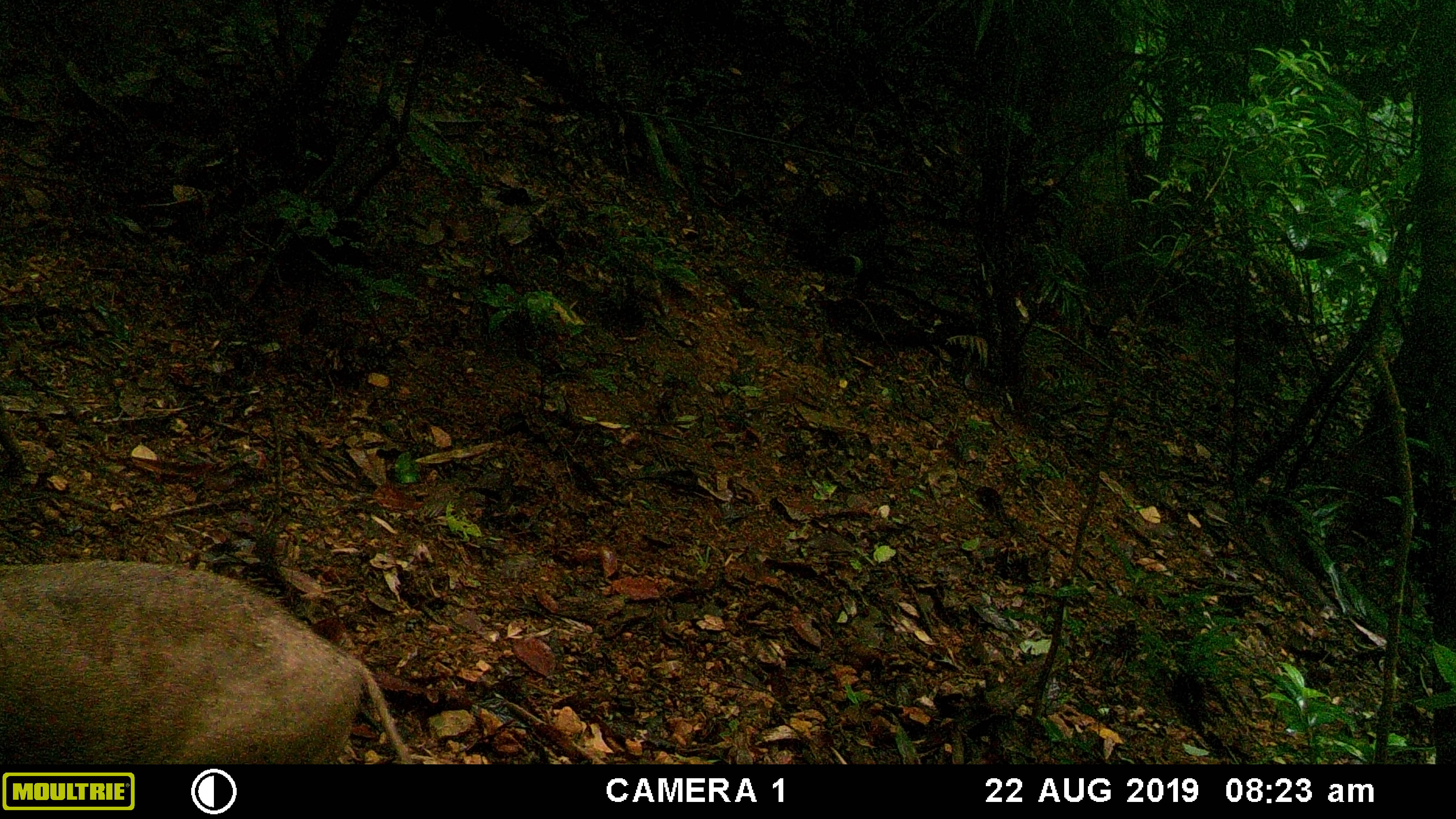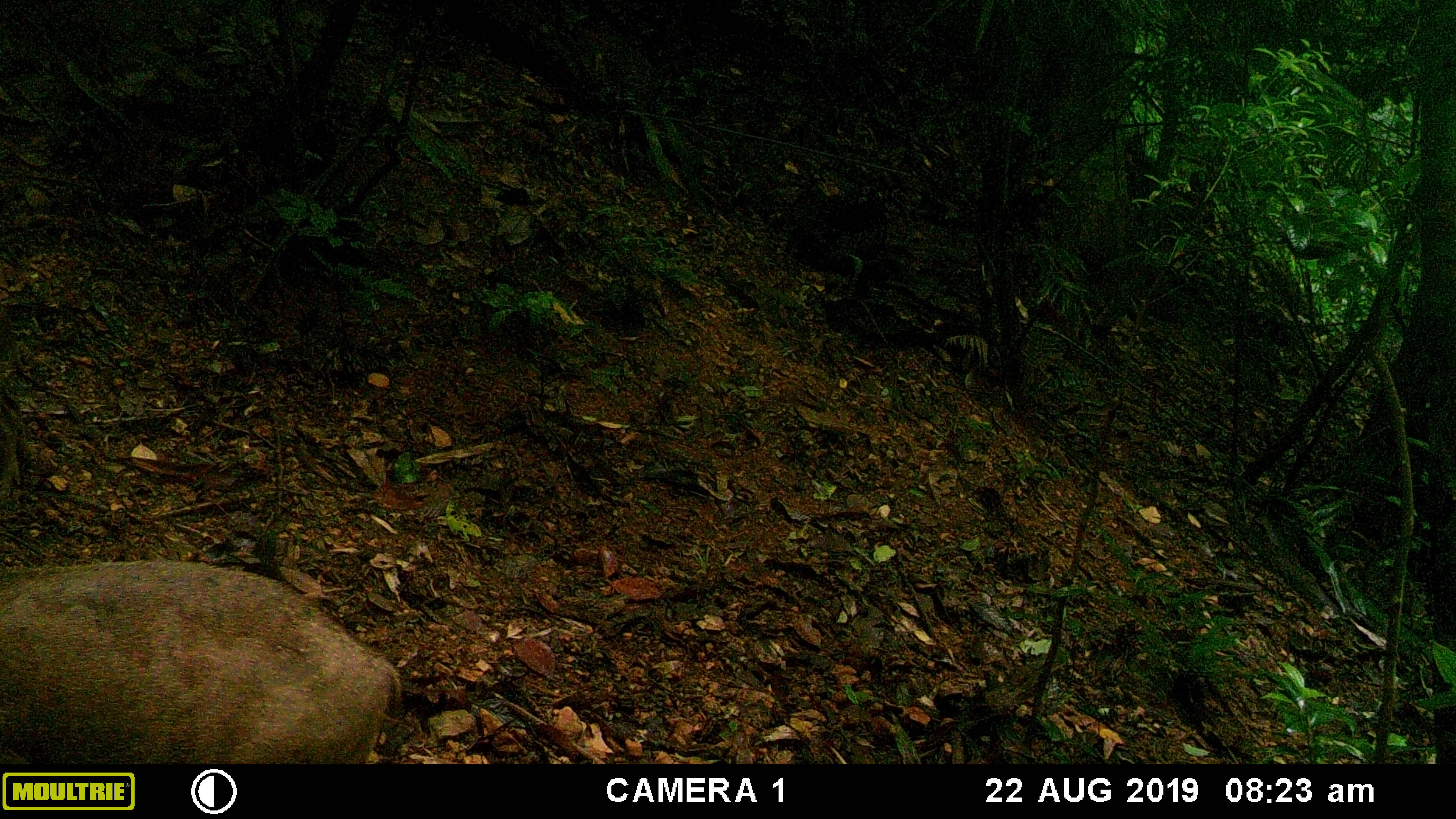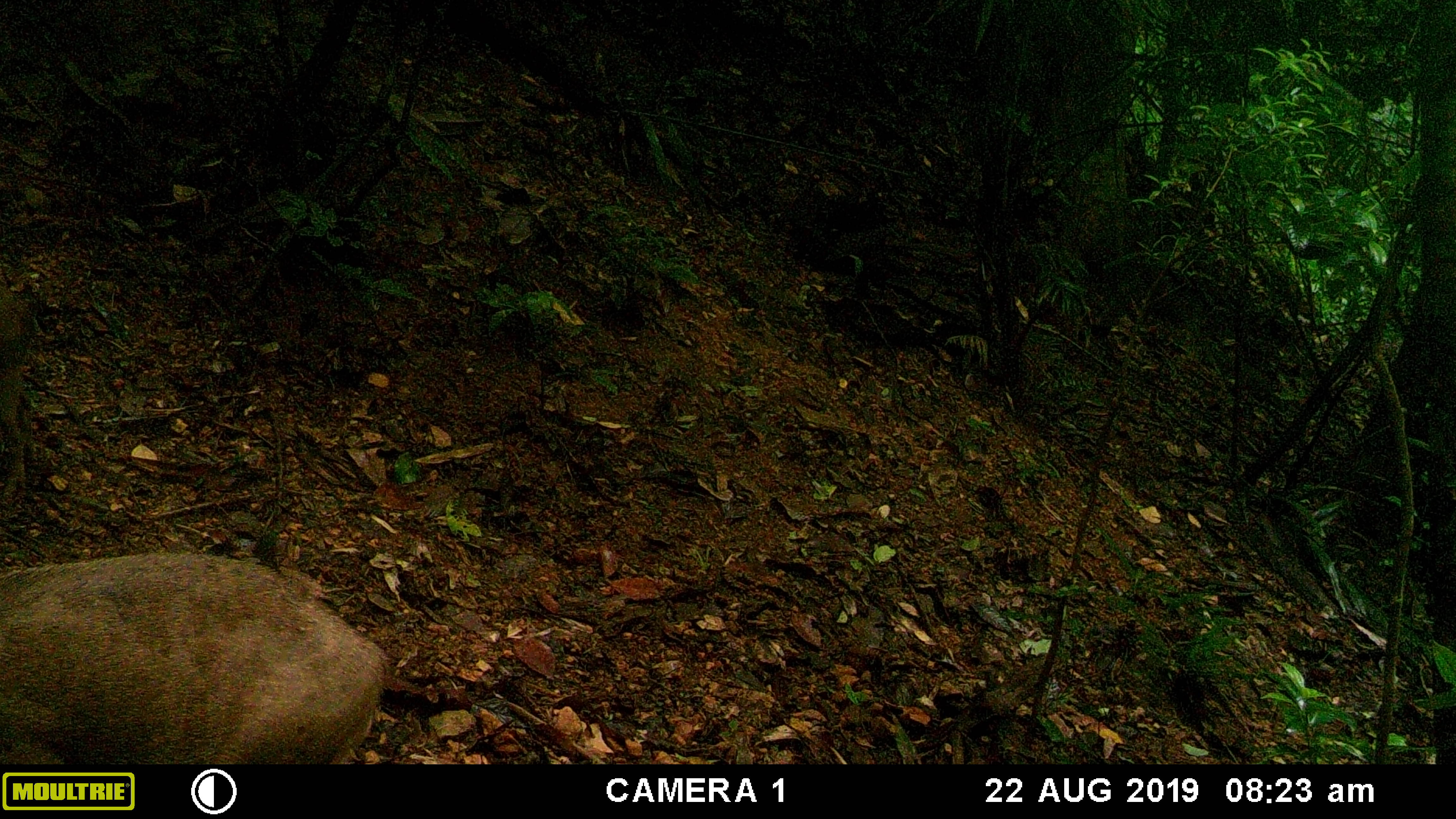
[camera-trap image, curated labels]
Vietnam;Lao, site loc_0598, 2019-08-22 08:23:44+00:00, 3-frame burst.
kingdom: Animalia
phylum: Chordata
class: Mammalia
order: Artiodactyla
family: Suidae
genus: Sus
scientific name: Sus scrofa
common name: eurasian wild pig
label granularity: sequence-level